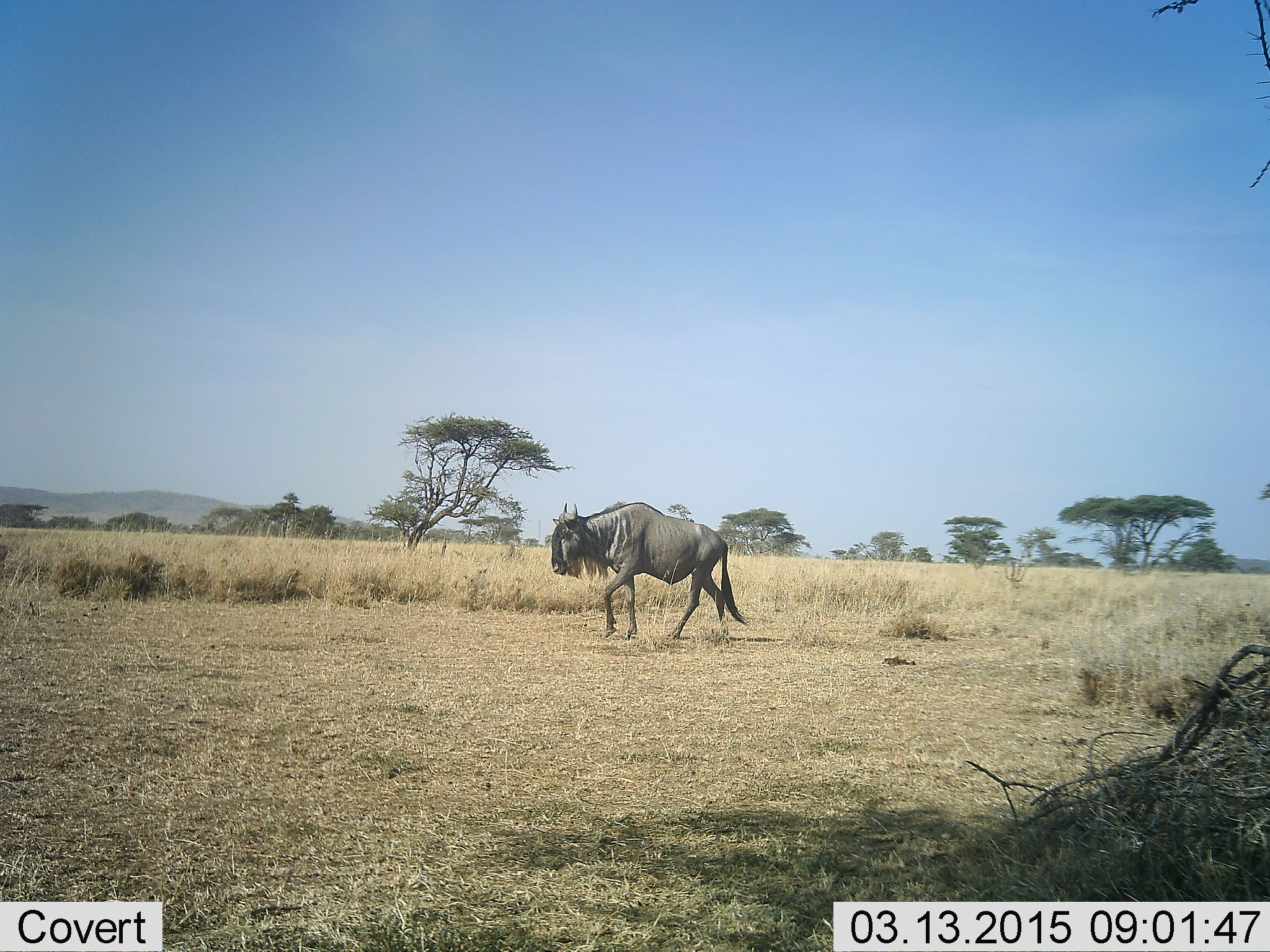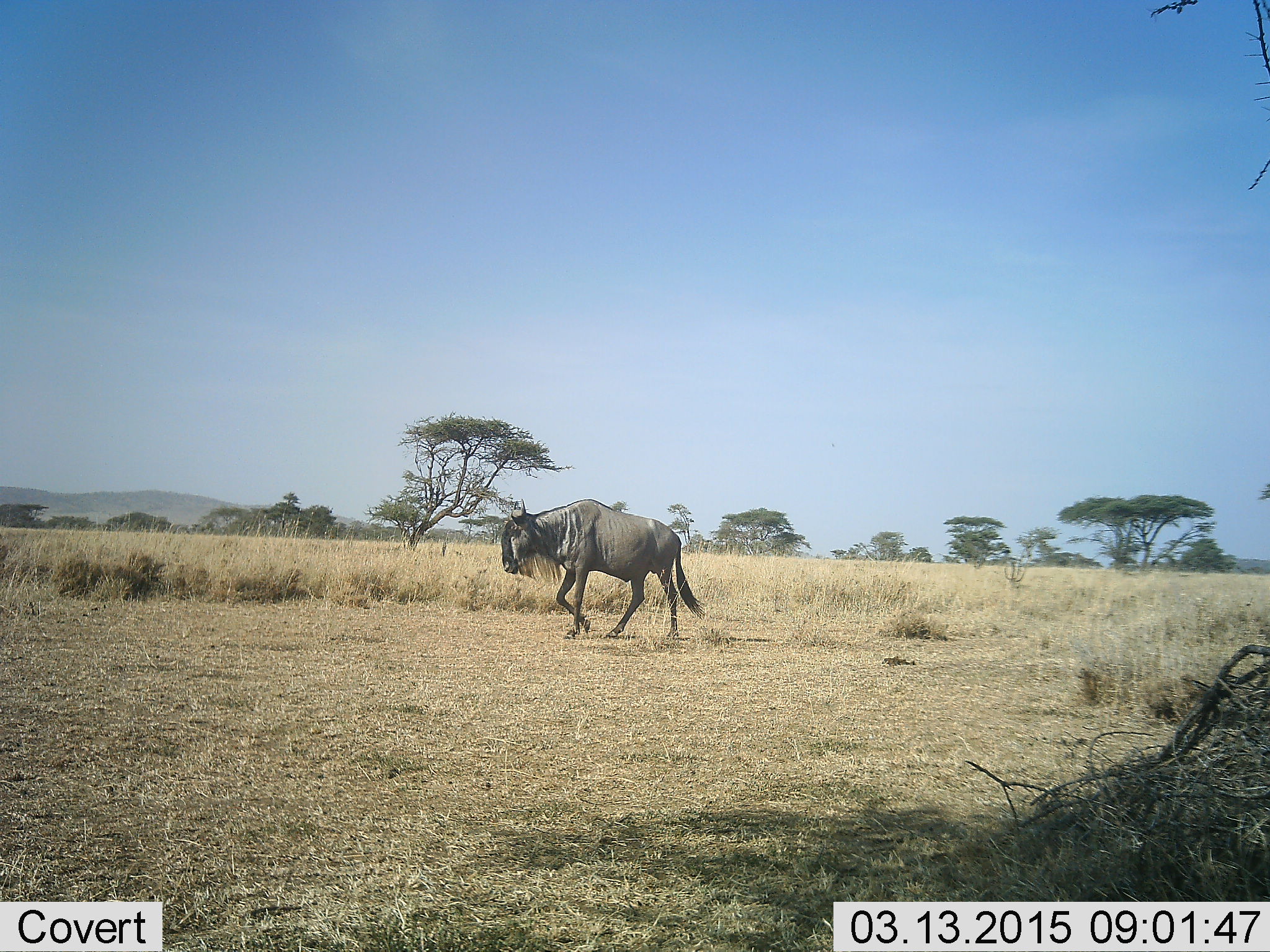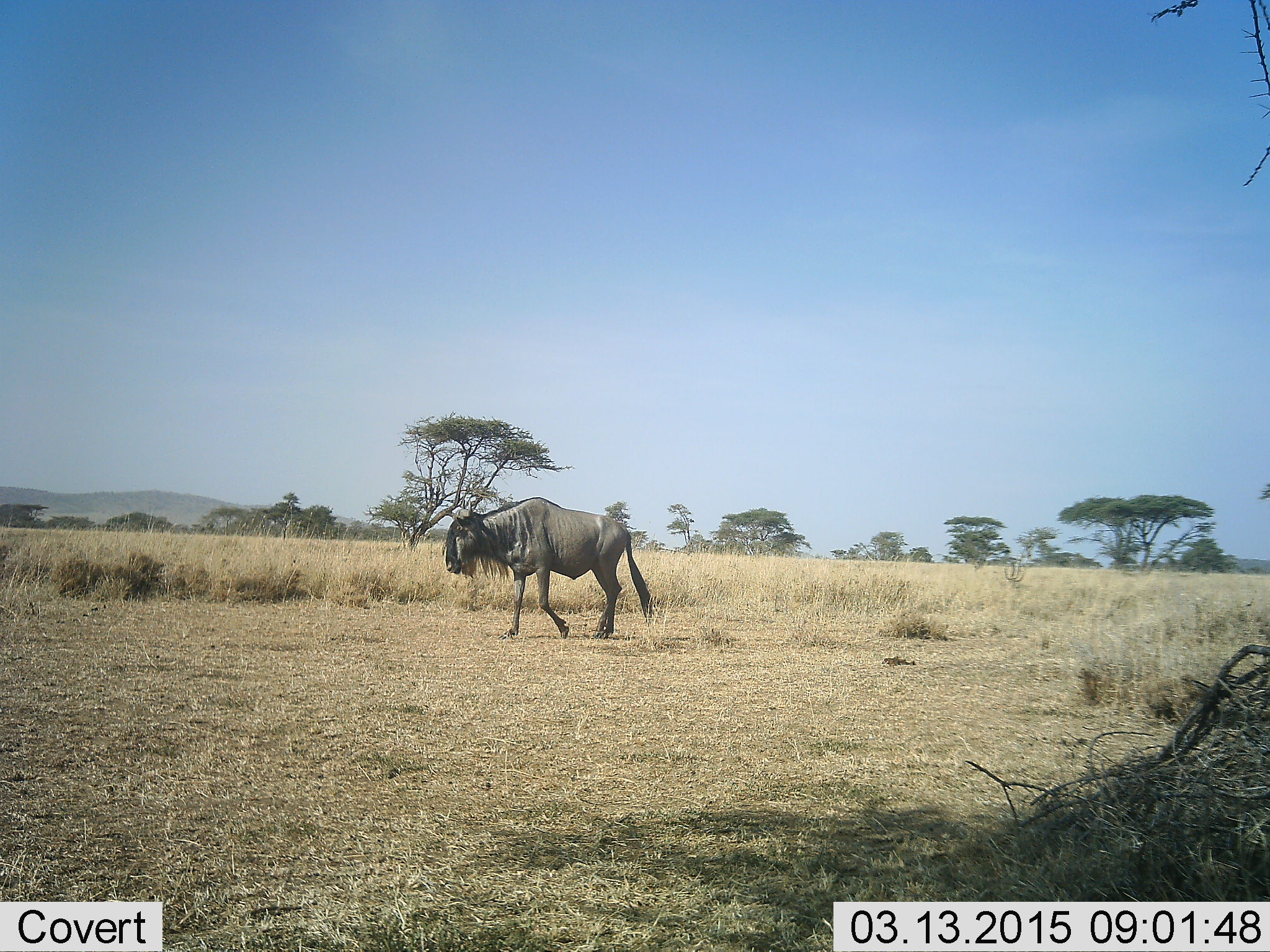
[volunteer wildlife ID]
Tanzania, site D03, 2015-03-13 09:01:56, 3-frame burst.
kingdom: Animalia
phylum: Chordata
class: Mammalia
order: Artiodactyla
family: Bovidae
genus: Connochaetes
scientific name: Connochaetes taurinus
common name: blue wildebeest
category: wildebeest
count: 1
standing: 10%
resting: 0%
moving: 100%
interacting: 0%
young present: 0%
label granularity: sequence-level